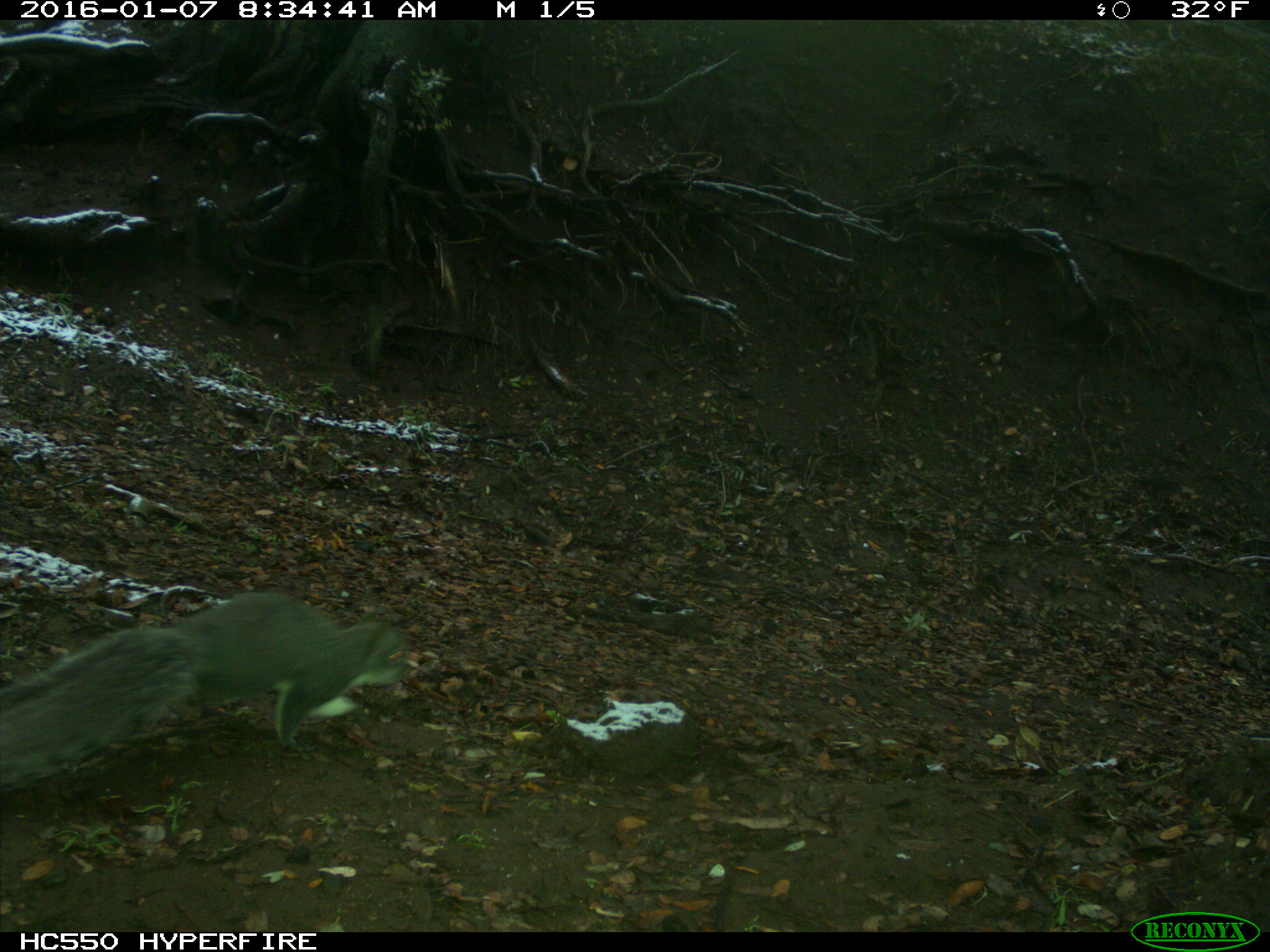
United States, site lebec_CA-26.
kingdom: Animalia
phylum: Chordata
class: Mammalia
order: Rodentia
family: Sciuridae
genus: Sciurus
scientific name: Sciurus carolinensis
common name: eastern gray squirrel